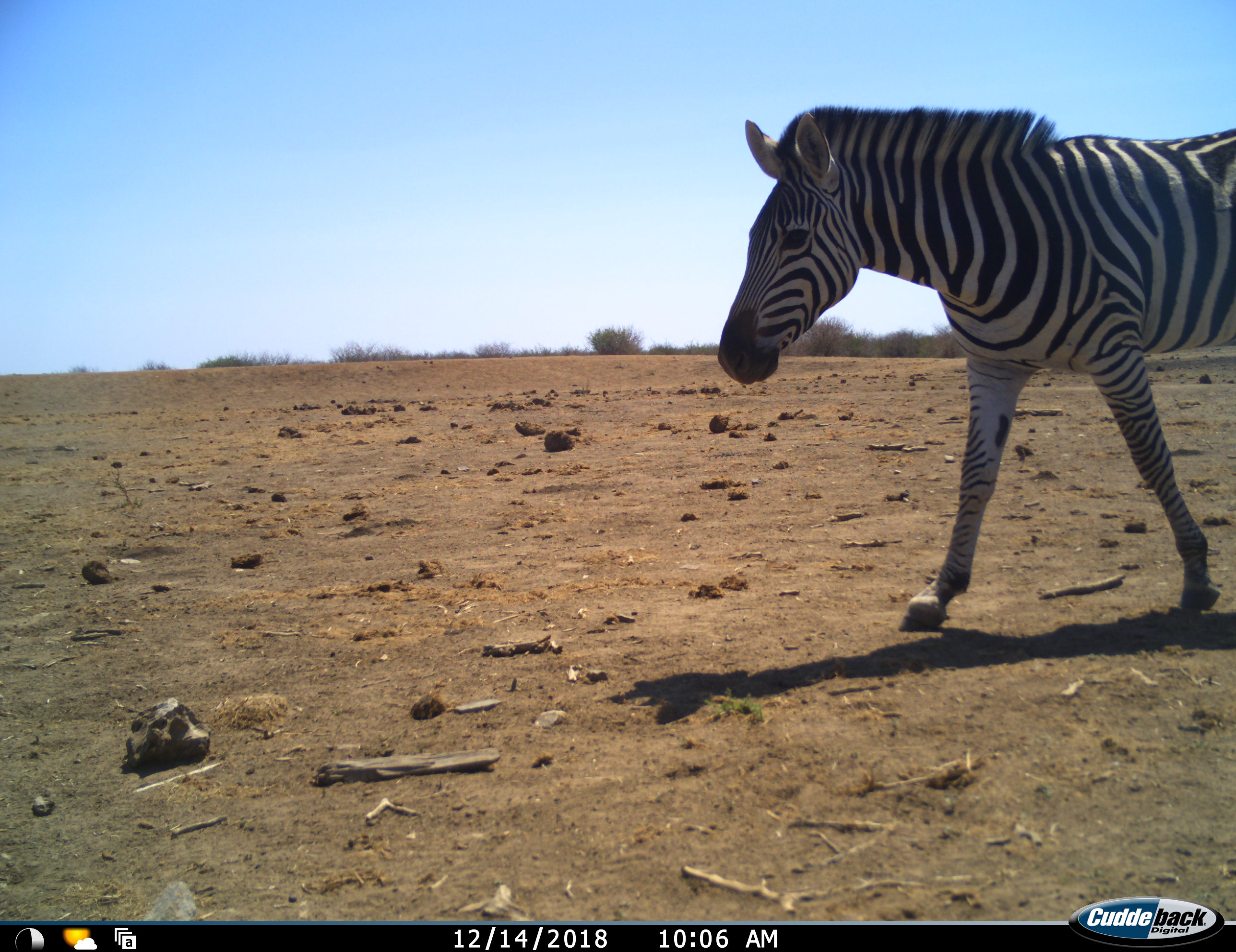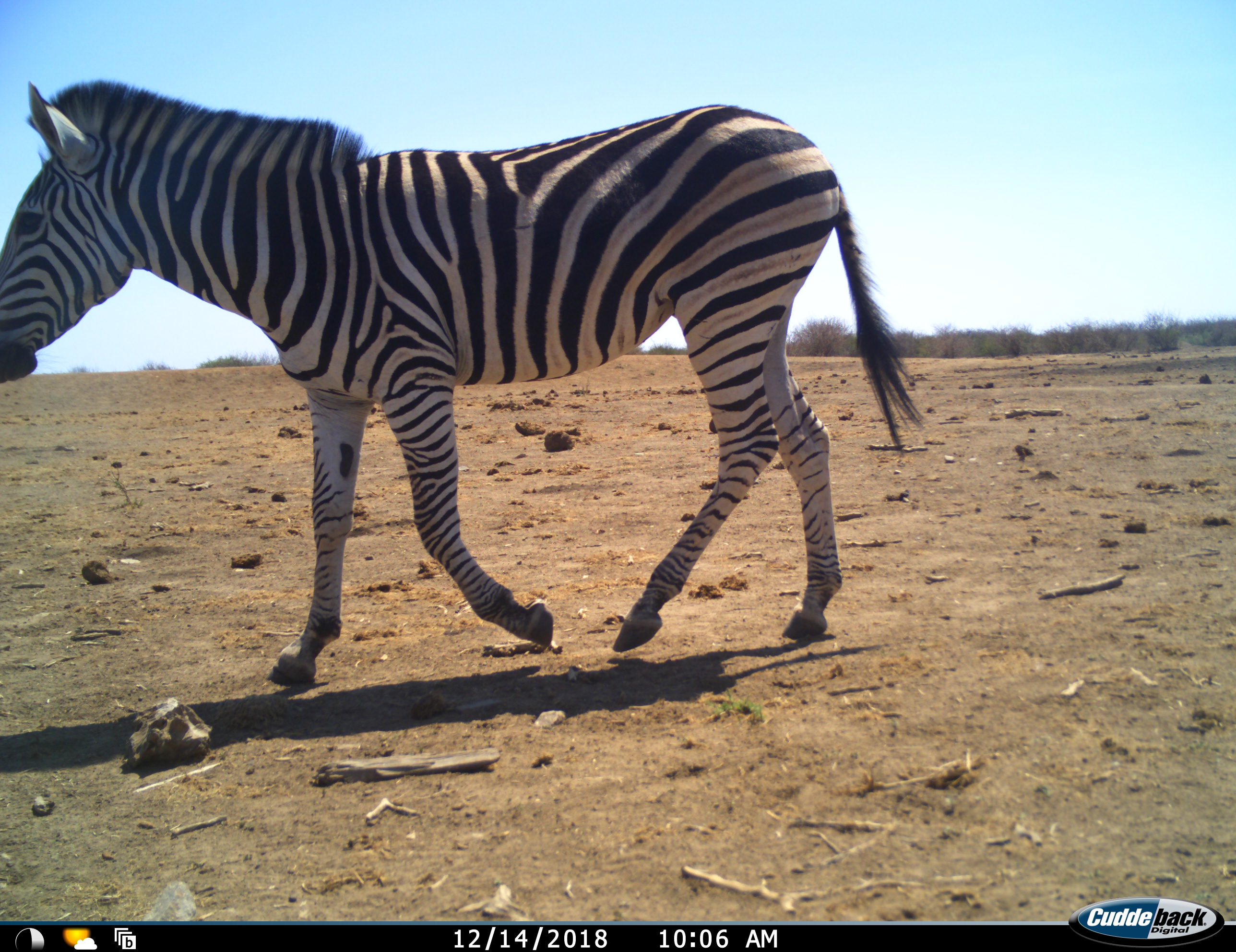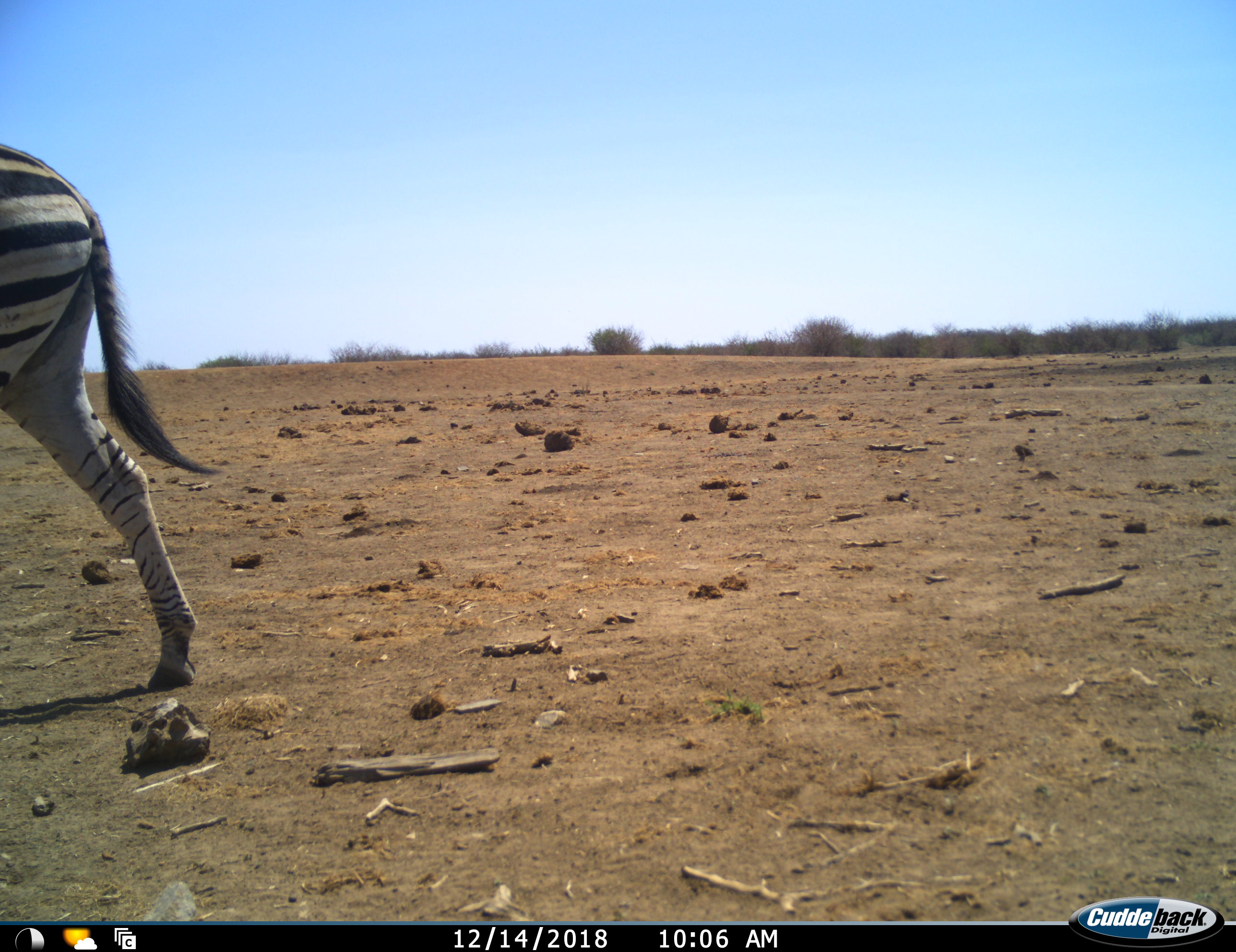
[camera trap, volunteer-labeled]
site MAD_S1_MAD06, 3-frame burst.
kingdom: Animalia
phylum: Chordata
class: Mammalia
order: Perissodactyla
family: Equidae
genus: Equus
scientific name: Equus quagga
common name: plains zebra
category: zebraplains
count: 1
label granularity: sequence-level